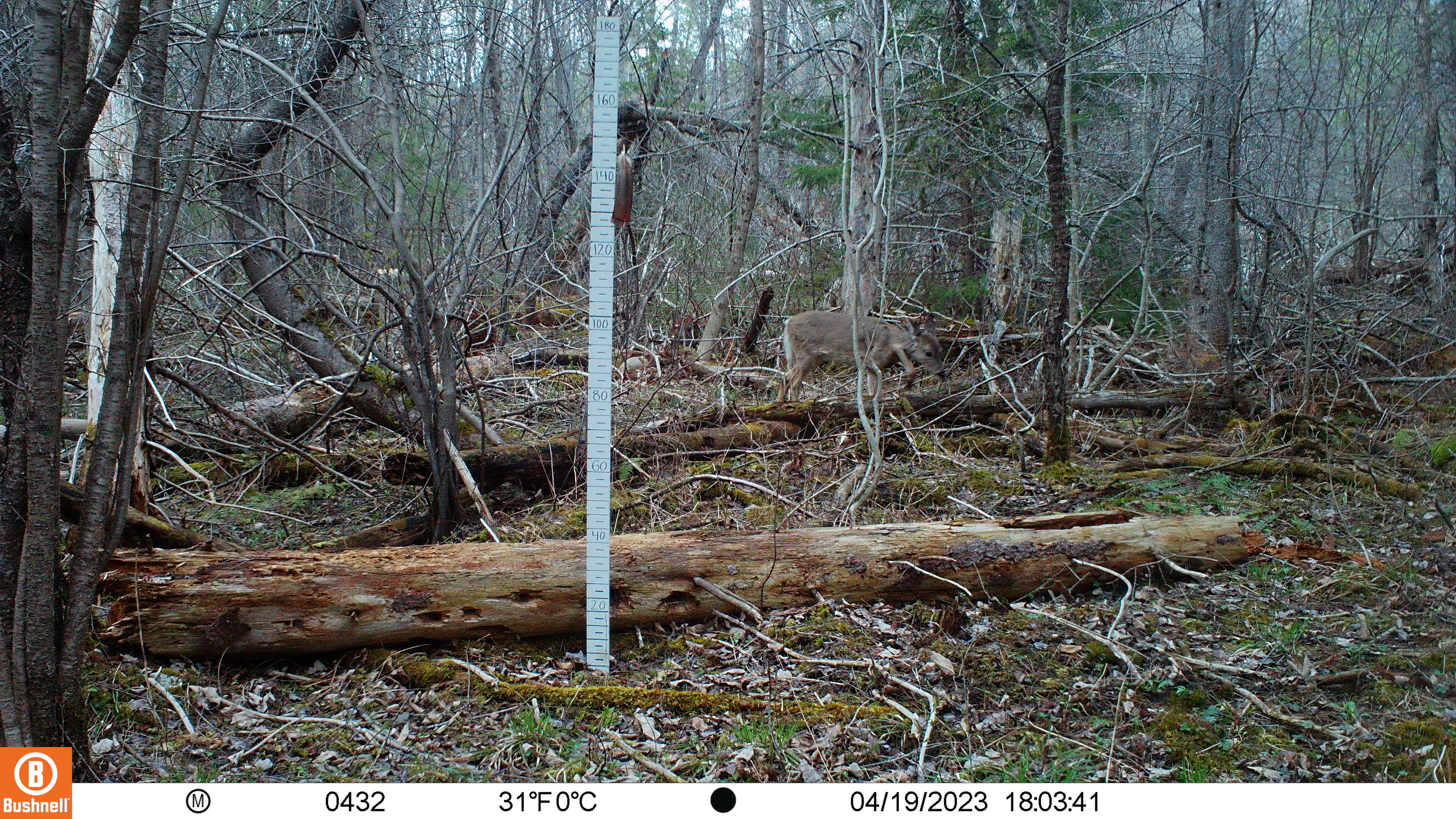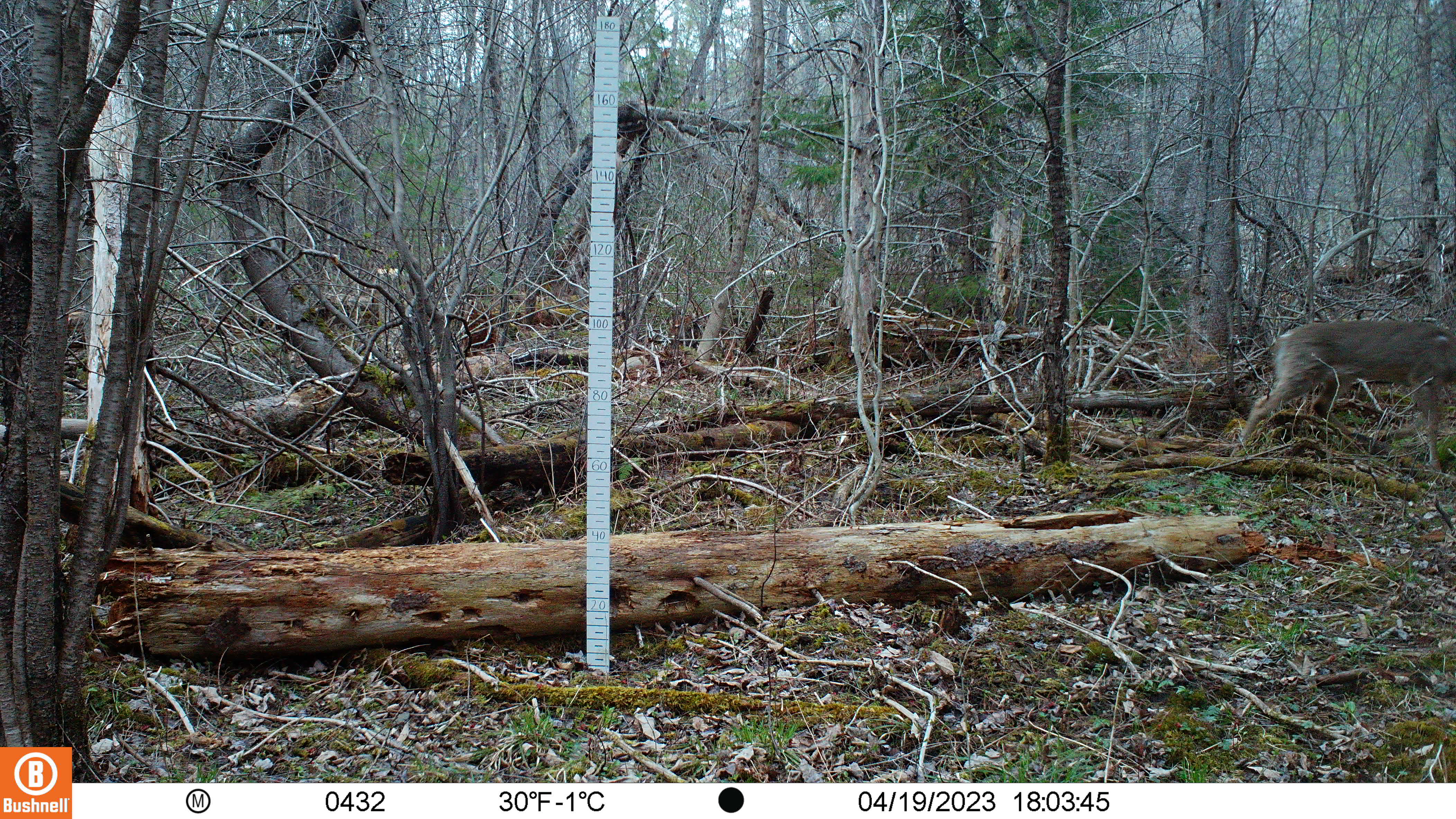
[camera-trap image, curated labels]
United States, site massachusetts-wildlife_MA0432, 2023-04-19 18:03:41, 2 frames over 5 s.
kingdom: Animalia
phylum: Chordata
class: Mammalia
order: Artiodactyla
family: Cervidae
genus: Odocoileus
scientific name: Odocoileus virginianus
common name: white-tailed deer